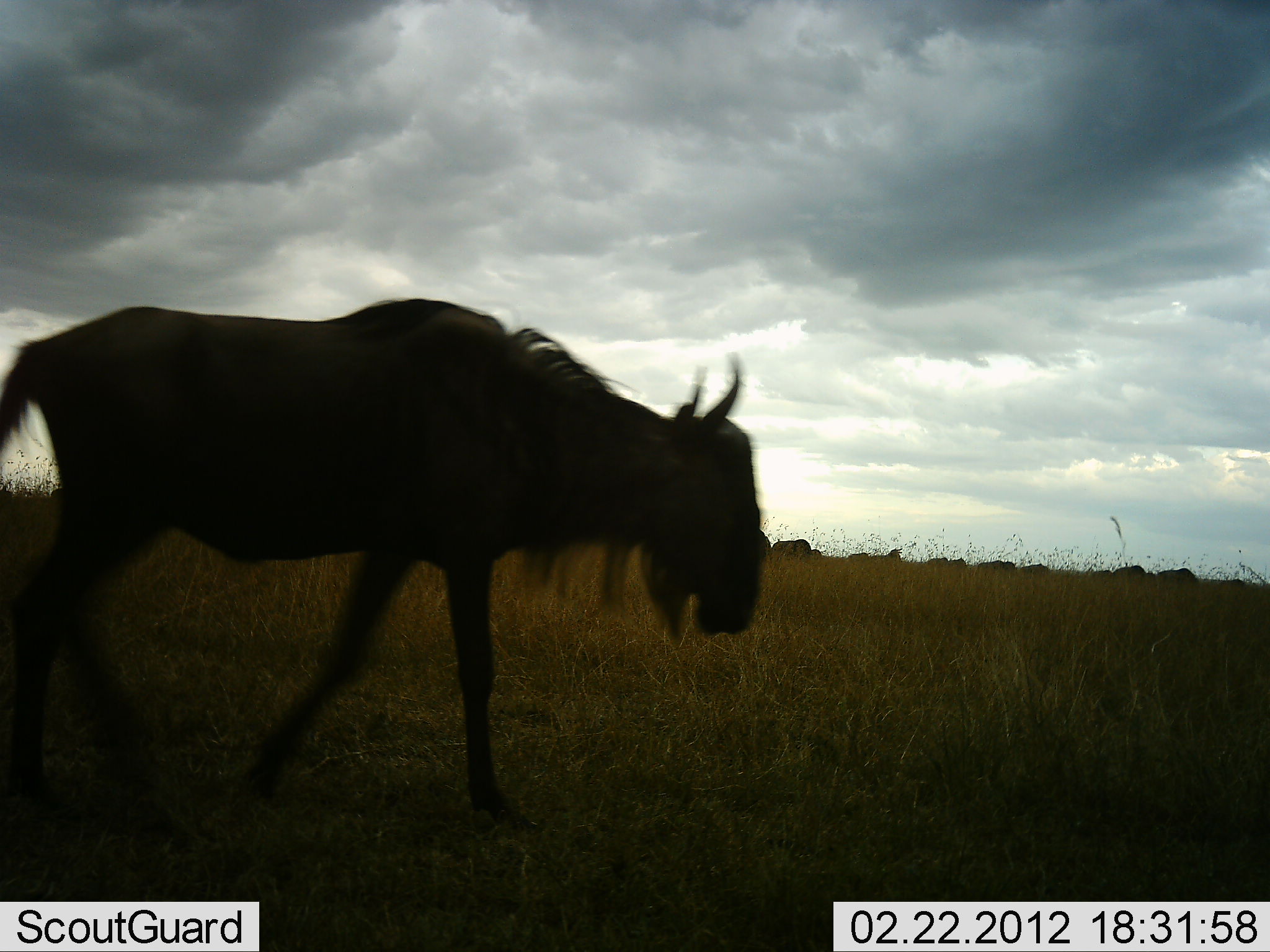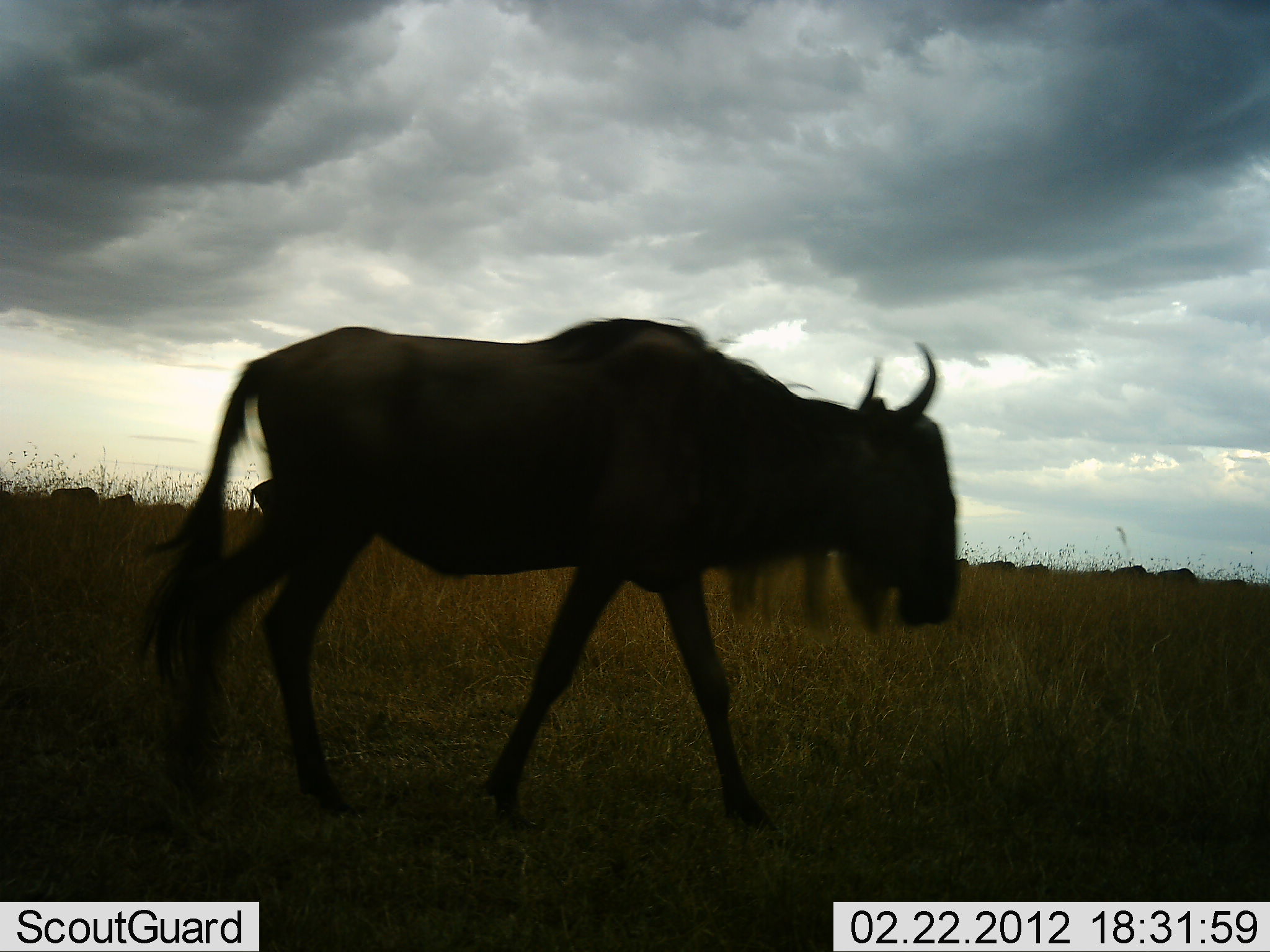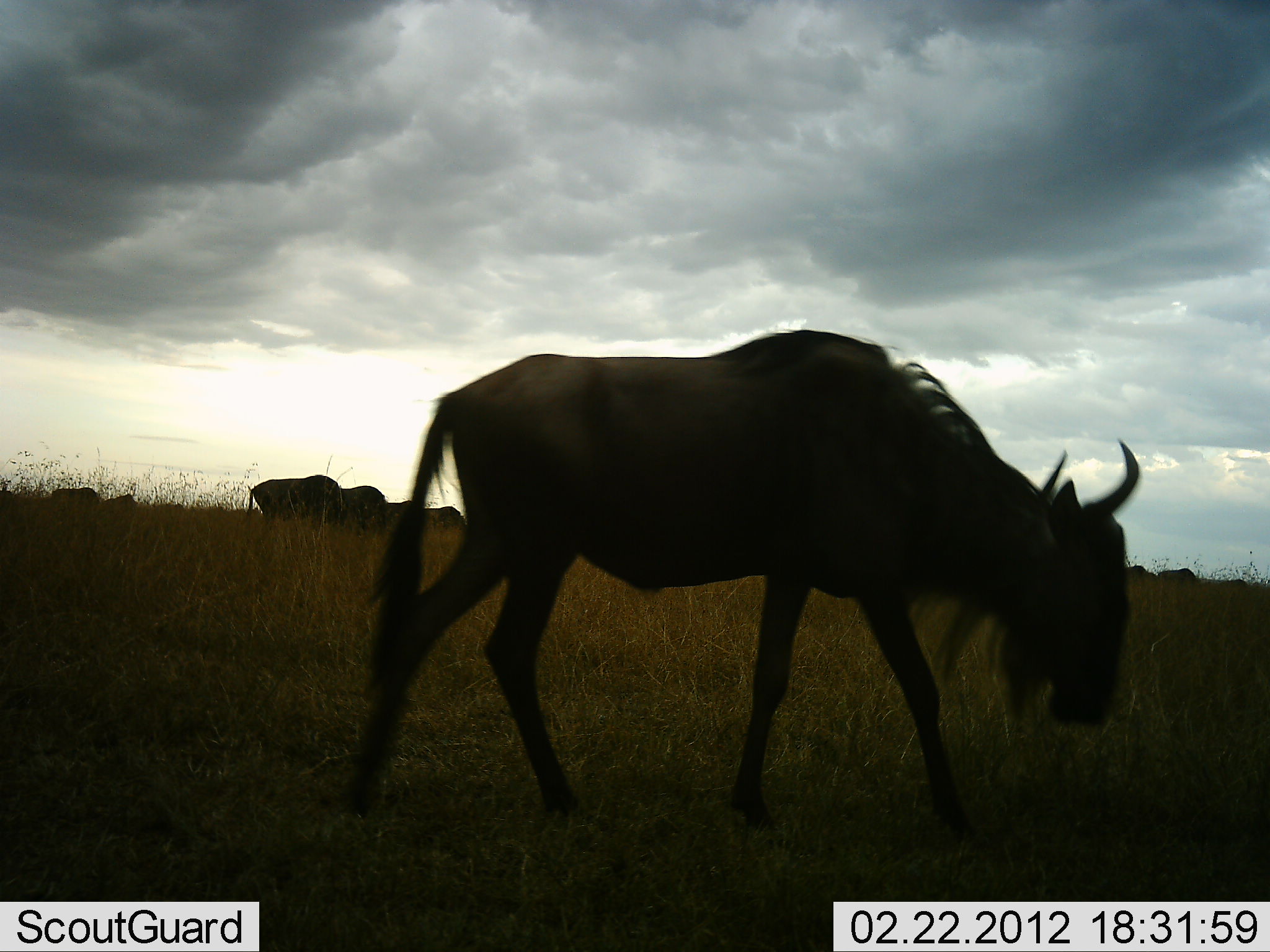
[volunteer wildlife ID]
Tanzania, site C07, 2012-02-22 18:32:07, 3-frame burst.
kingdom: Animalia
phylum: Chordata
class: Mammalia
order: Artiodactyla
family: Bovidae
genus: Connochaetes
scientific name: Connochaetes taurinus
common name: blue wildebeest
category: wildebeest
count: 11-50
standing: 36%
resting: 0%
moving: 100%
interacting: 0%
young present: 0%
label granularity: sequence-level